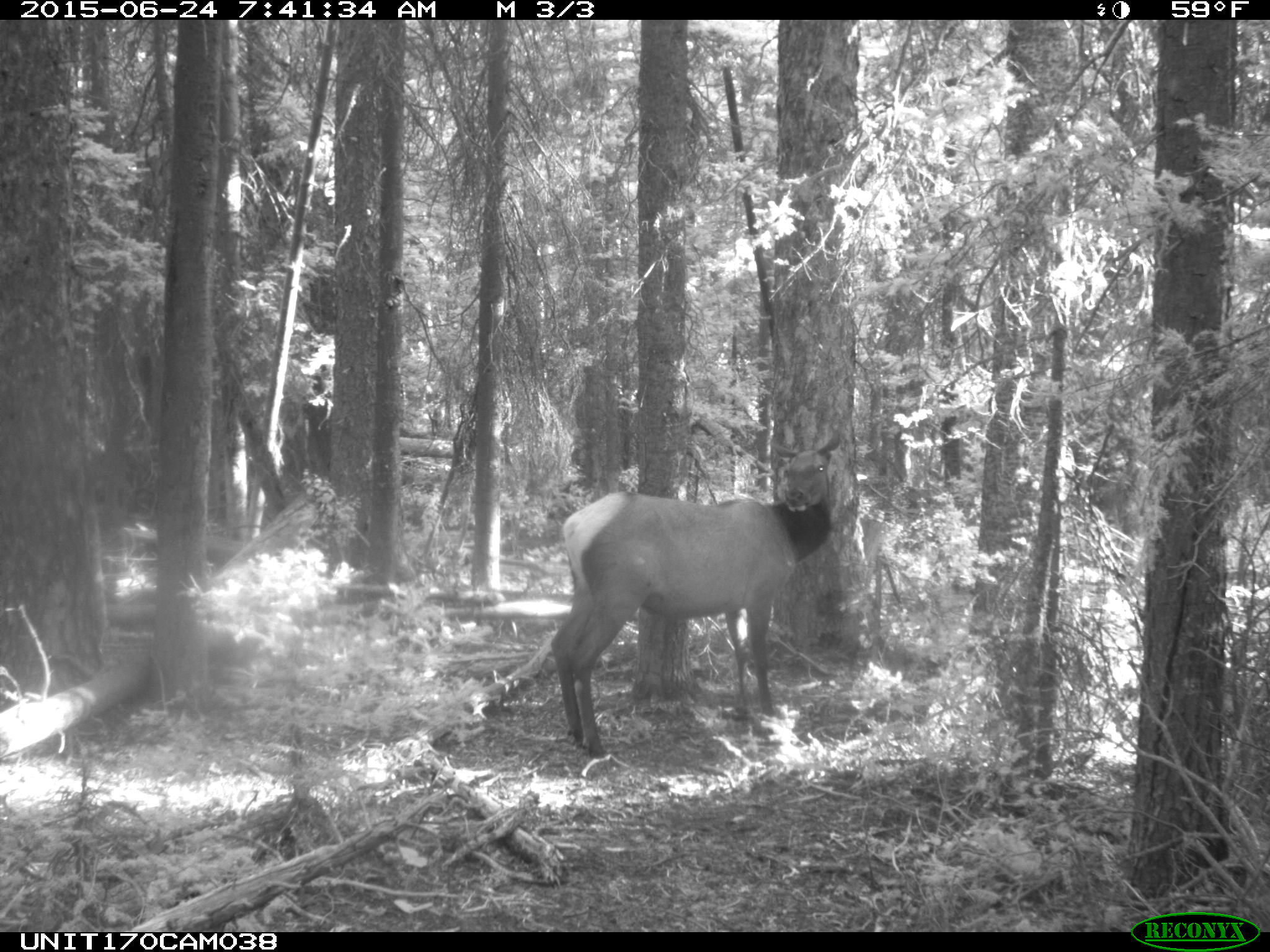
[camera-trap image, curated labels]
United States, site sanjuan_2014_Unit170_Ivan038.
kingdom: Animalia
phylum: Chordata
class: Mammalia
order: Artiodactyla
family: Cervidae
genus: Cervus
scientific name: Cervus elaphus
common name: red deer